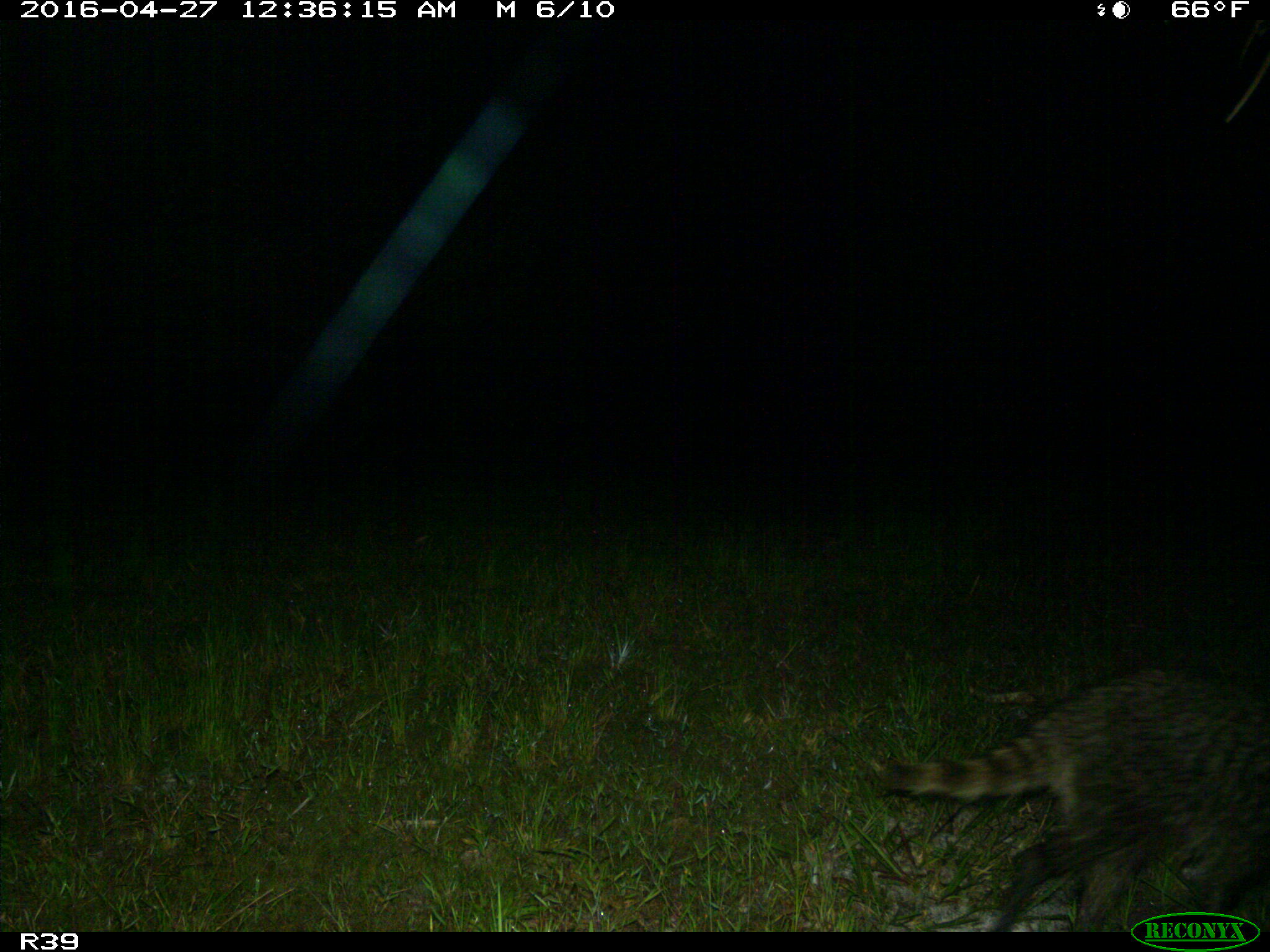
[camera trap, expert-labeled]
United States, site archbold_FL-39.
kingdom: Animalia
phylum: Chordata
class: Mammalia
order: Carnivora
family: Procyonidae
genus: Procyon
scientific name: Procyon lotor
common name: common raccoon